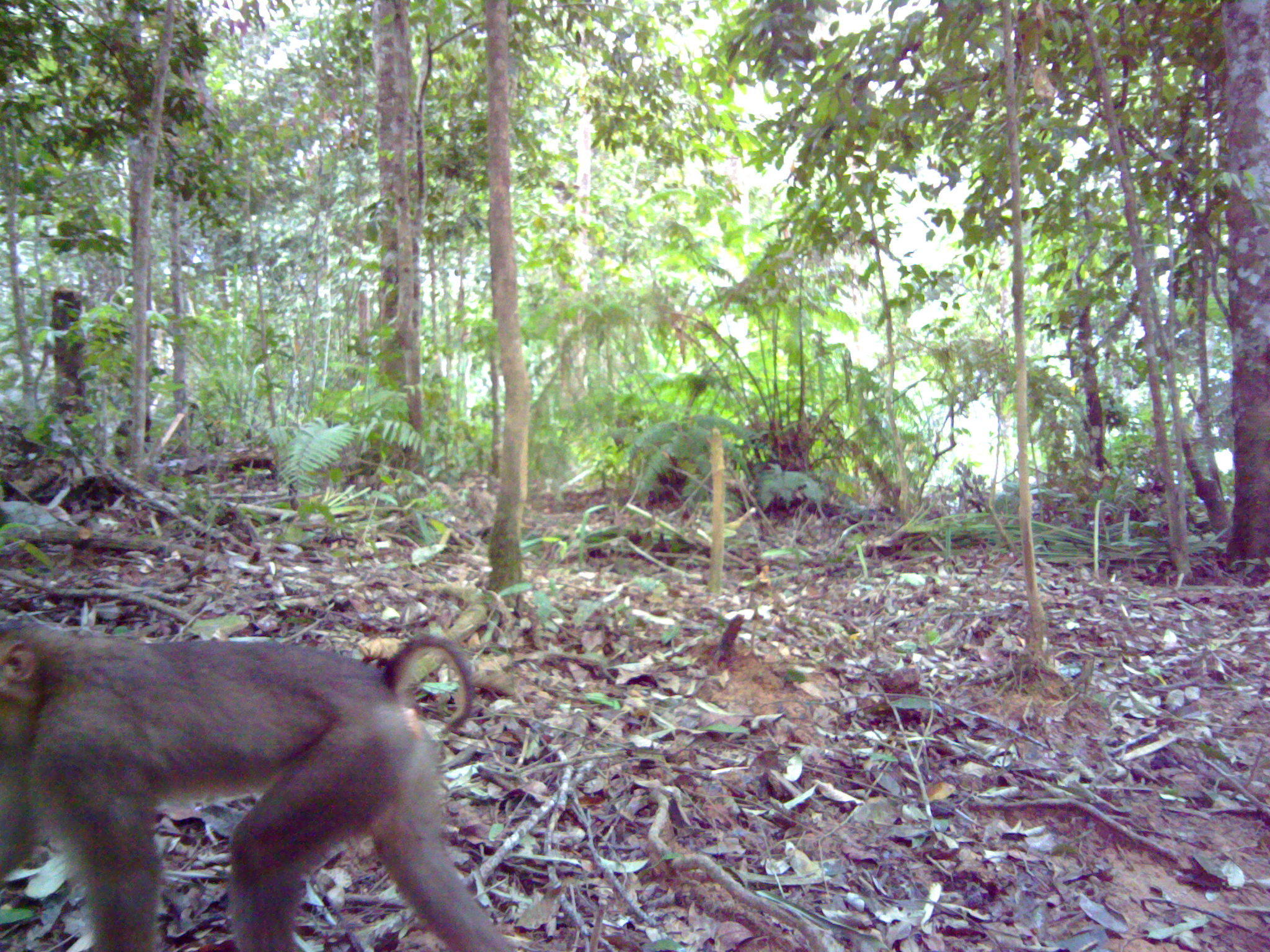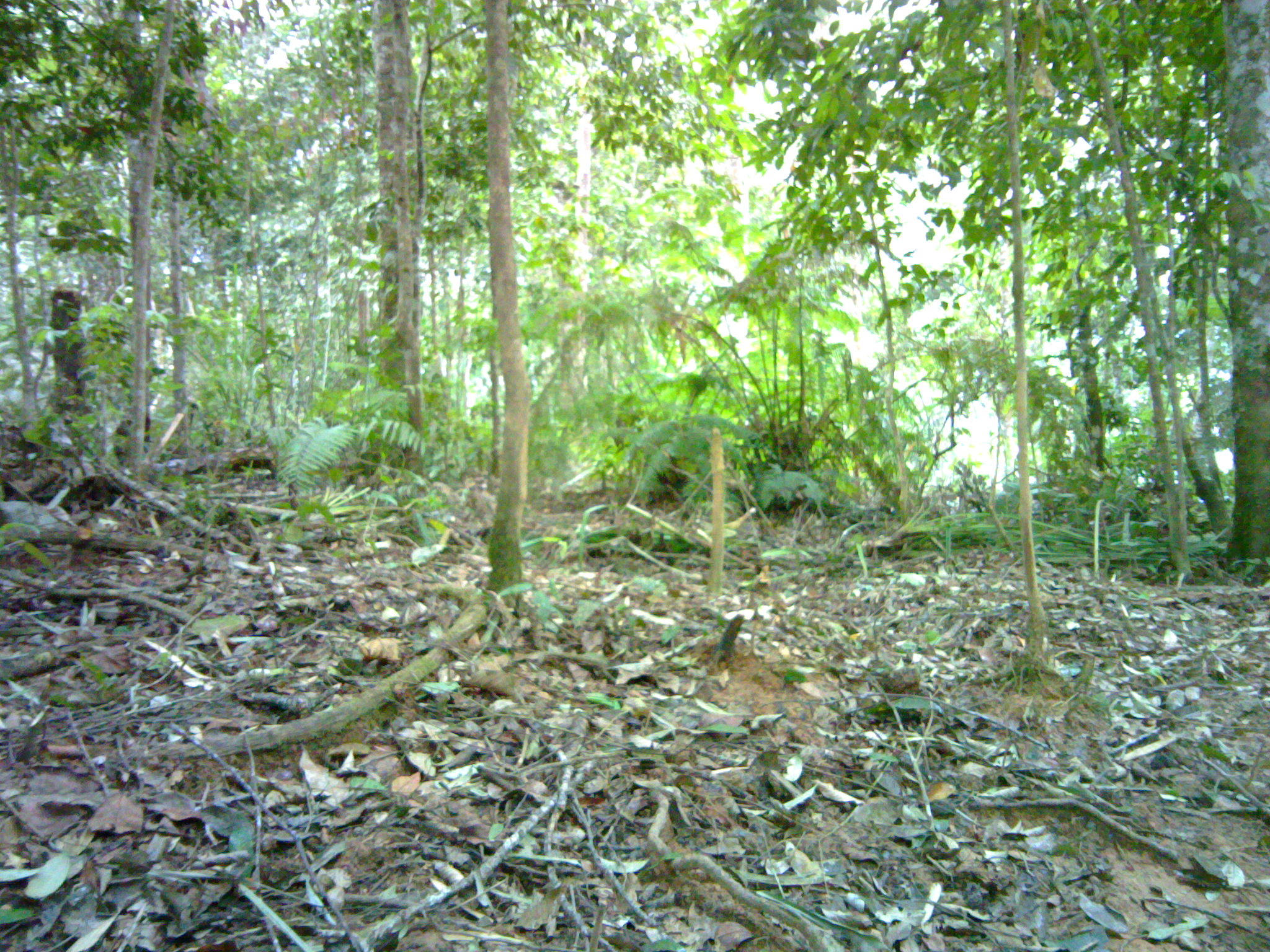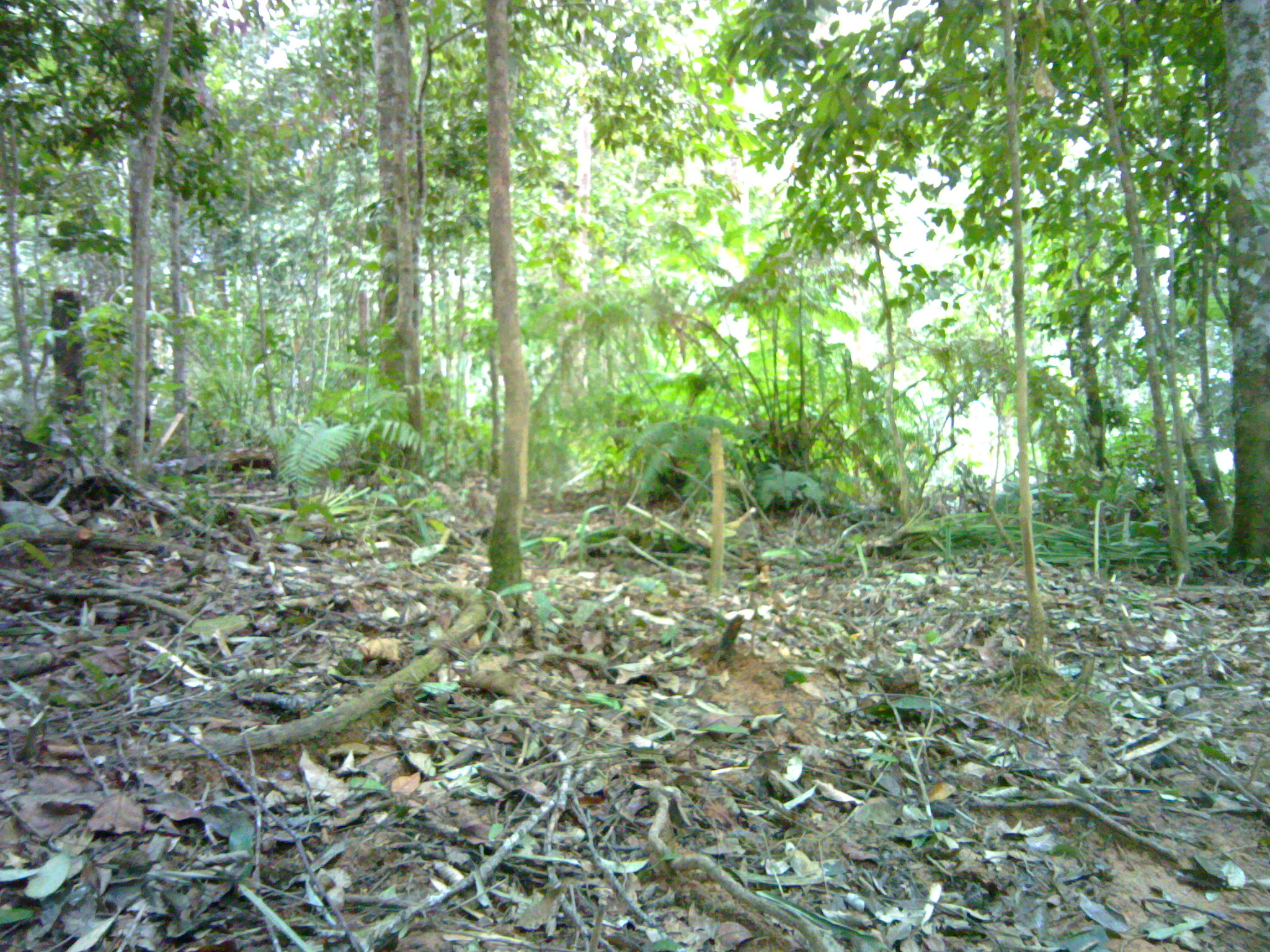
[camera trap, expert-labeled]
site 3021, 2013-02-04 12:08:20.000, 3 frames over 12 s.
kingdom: Animalia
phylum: Chordata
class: Mammalia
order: Primates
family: Cercopithecidae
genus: Macaca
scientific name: Macaca nemestrina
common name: southern pig-tailed macaque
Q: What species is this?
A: Macaca nemestrina (southern pig-tailed macaque).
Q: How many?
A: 1.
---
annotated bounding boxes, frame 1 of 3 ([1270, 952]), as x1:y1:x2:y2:
macaca nemestrina: 0:622:511:951